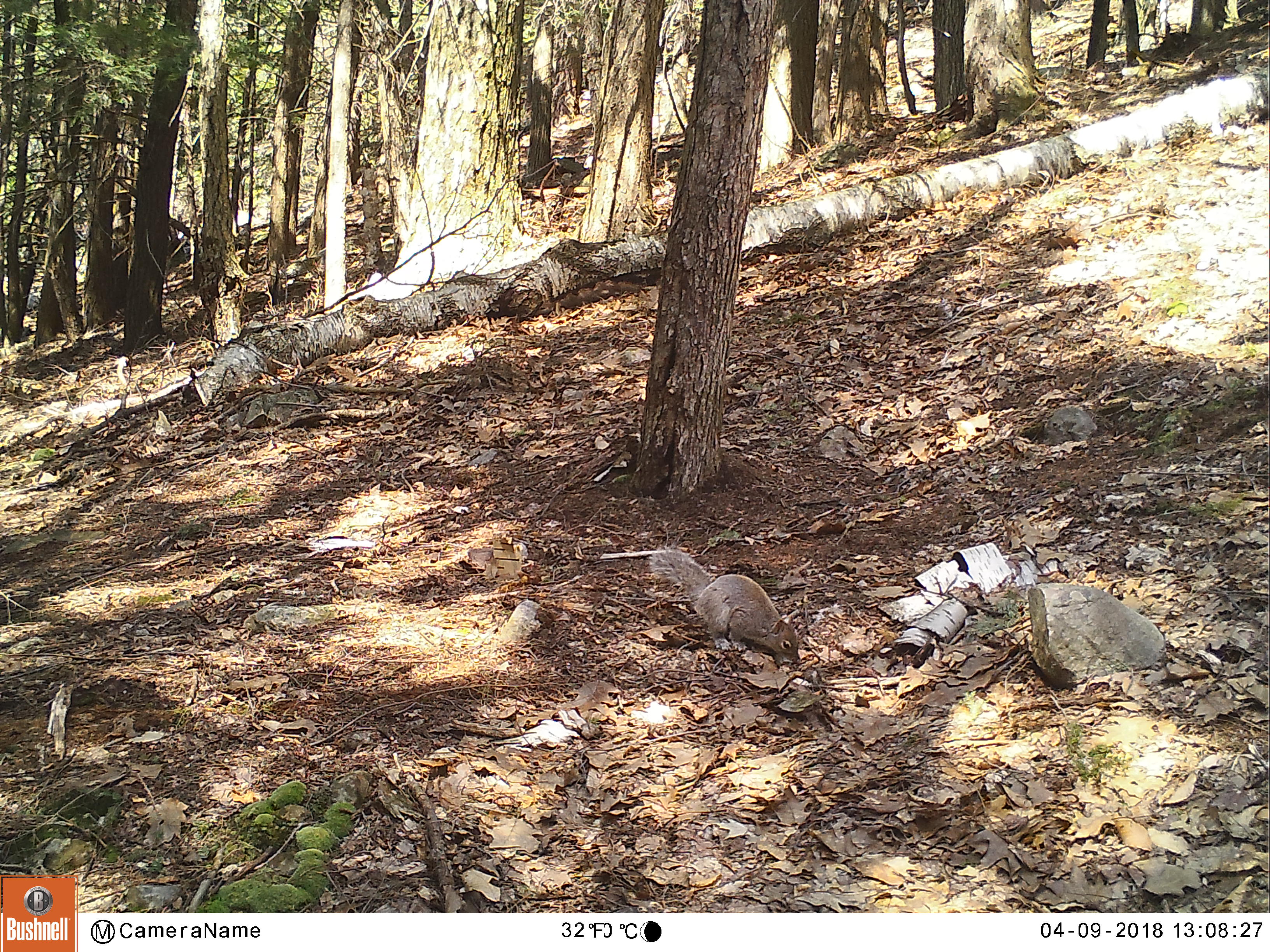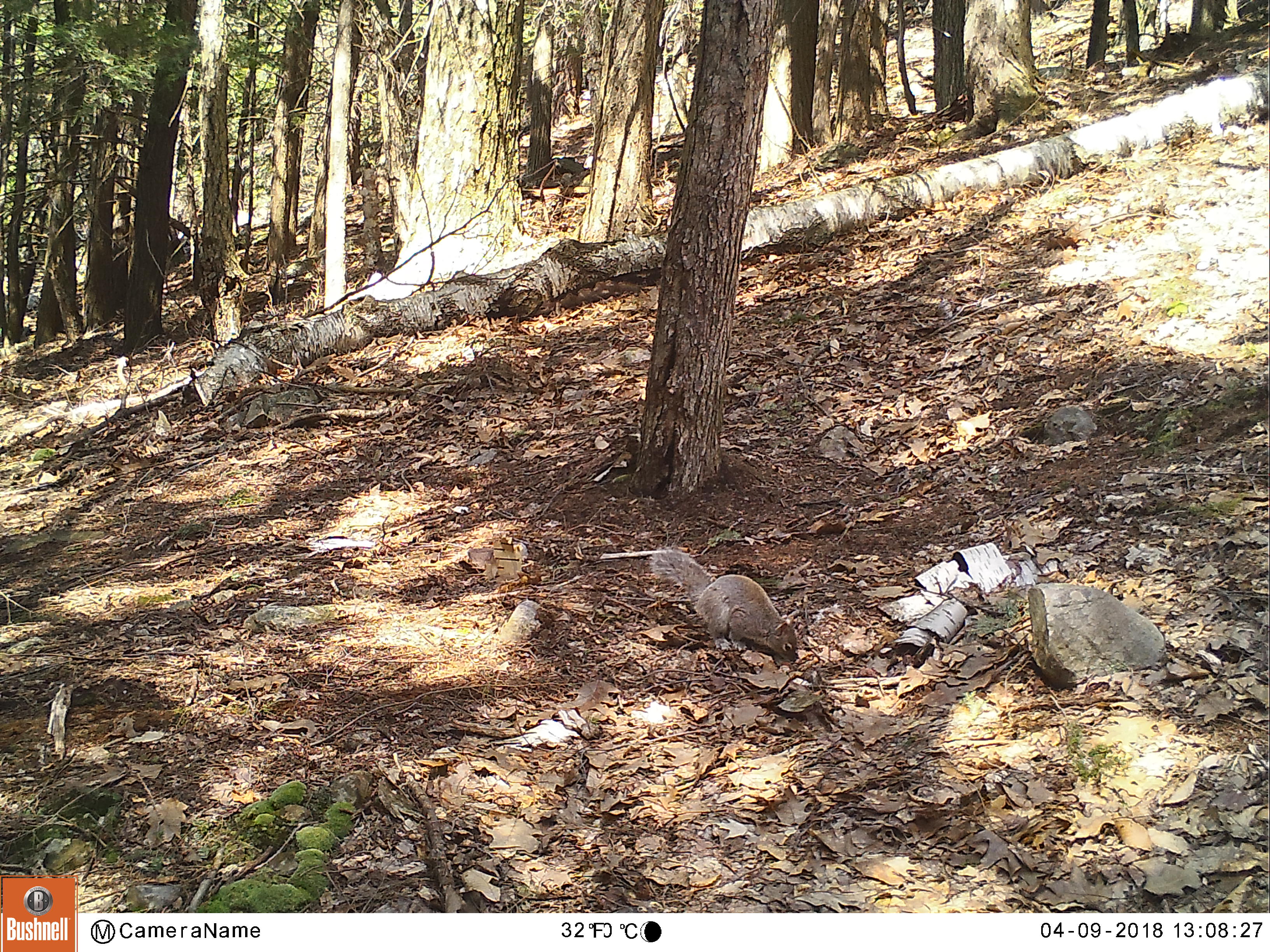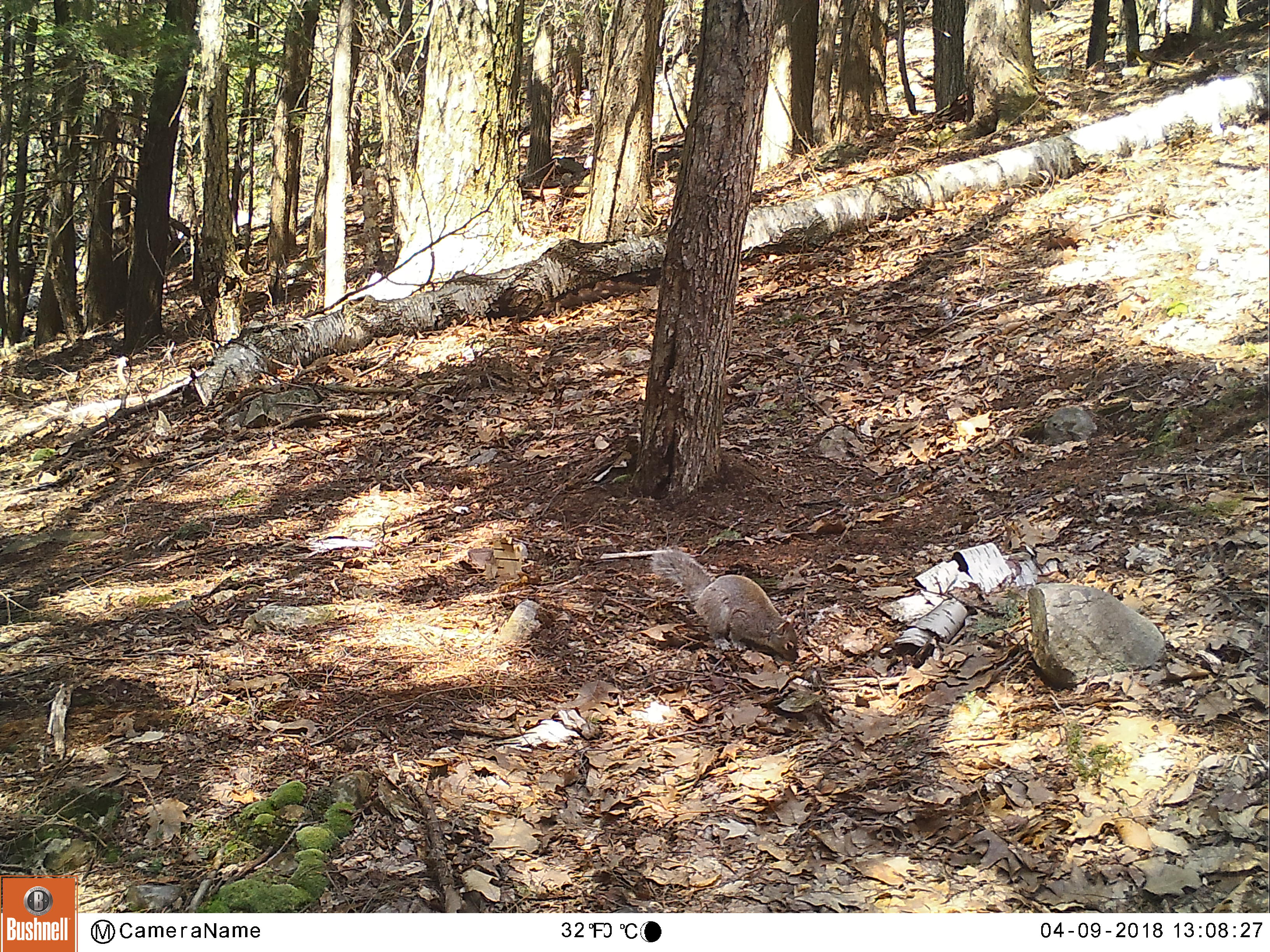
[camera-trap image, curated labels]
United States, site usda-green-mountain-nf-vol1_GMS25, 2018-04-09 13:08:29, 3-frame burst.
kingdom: Animalia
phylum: Chordata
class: Mammalia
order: Rodentia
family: Sciuridae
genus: Sciurus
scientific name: Sciurus carolinensis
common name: gray squirrel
Gray squirrel (Sciurus carolinensis).